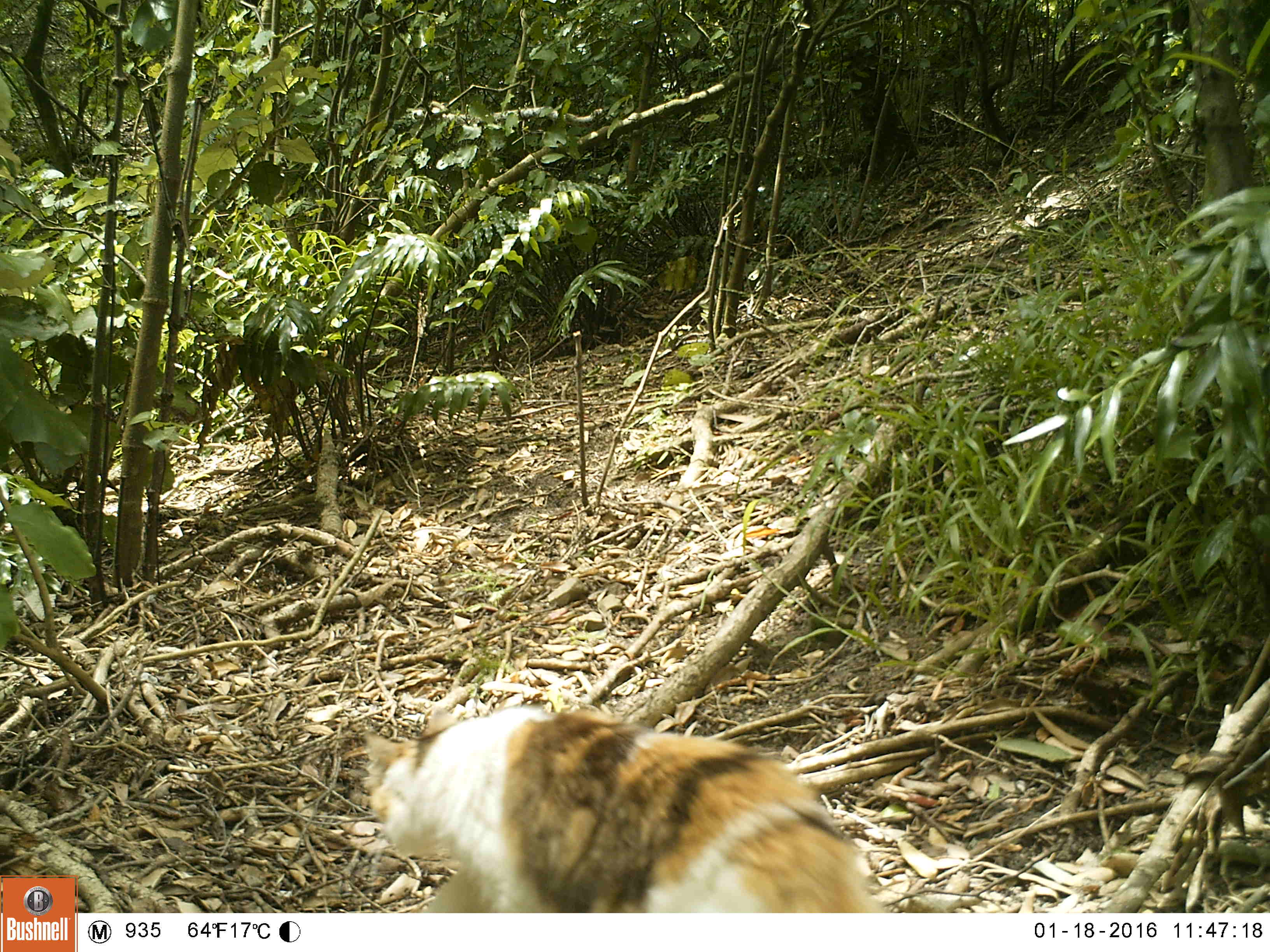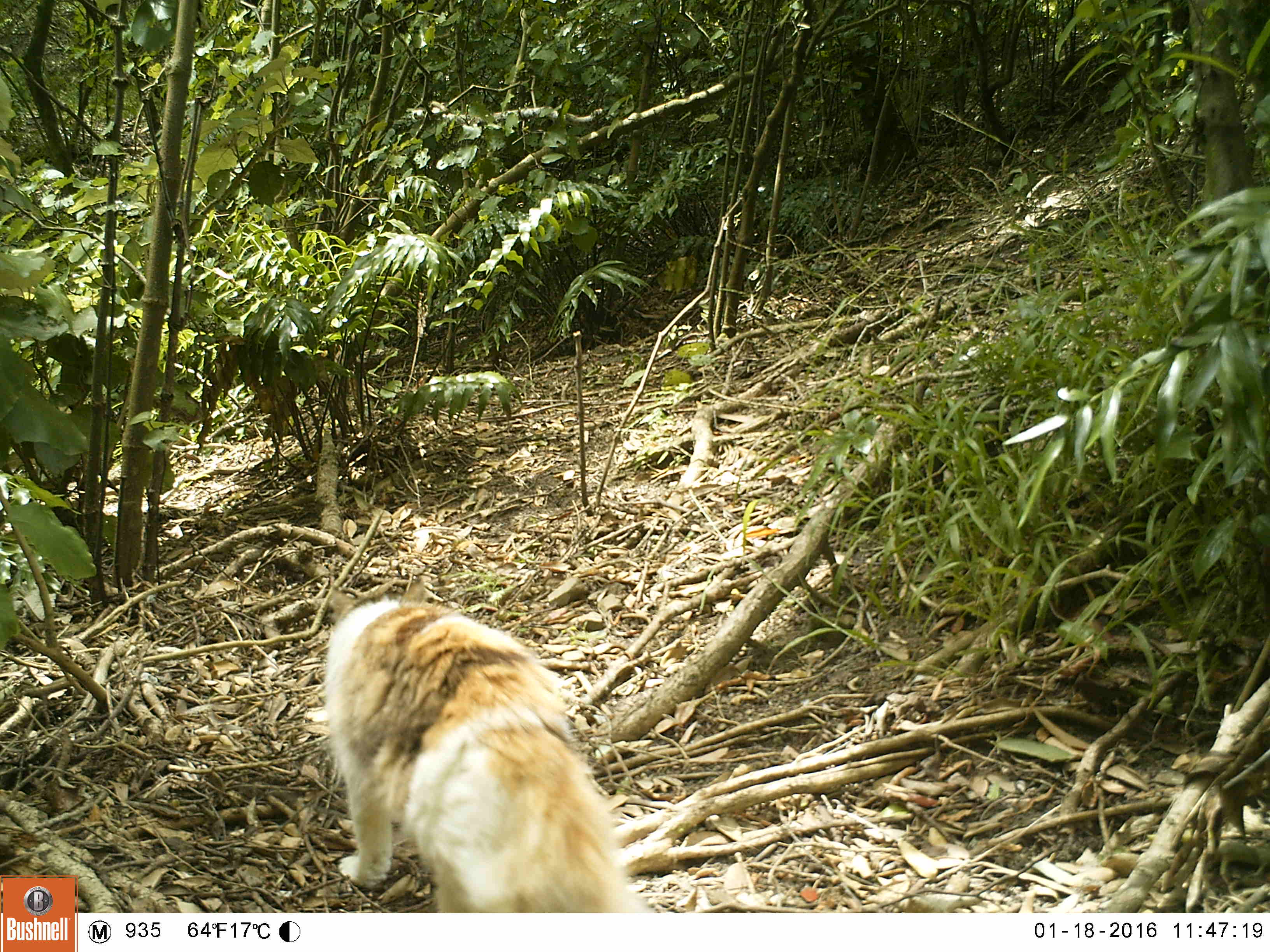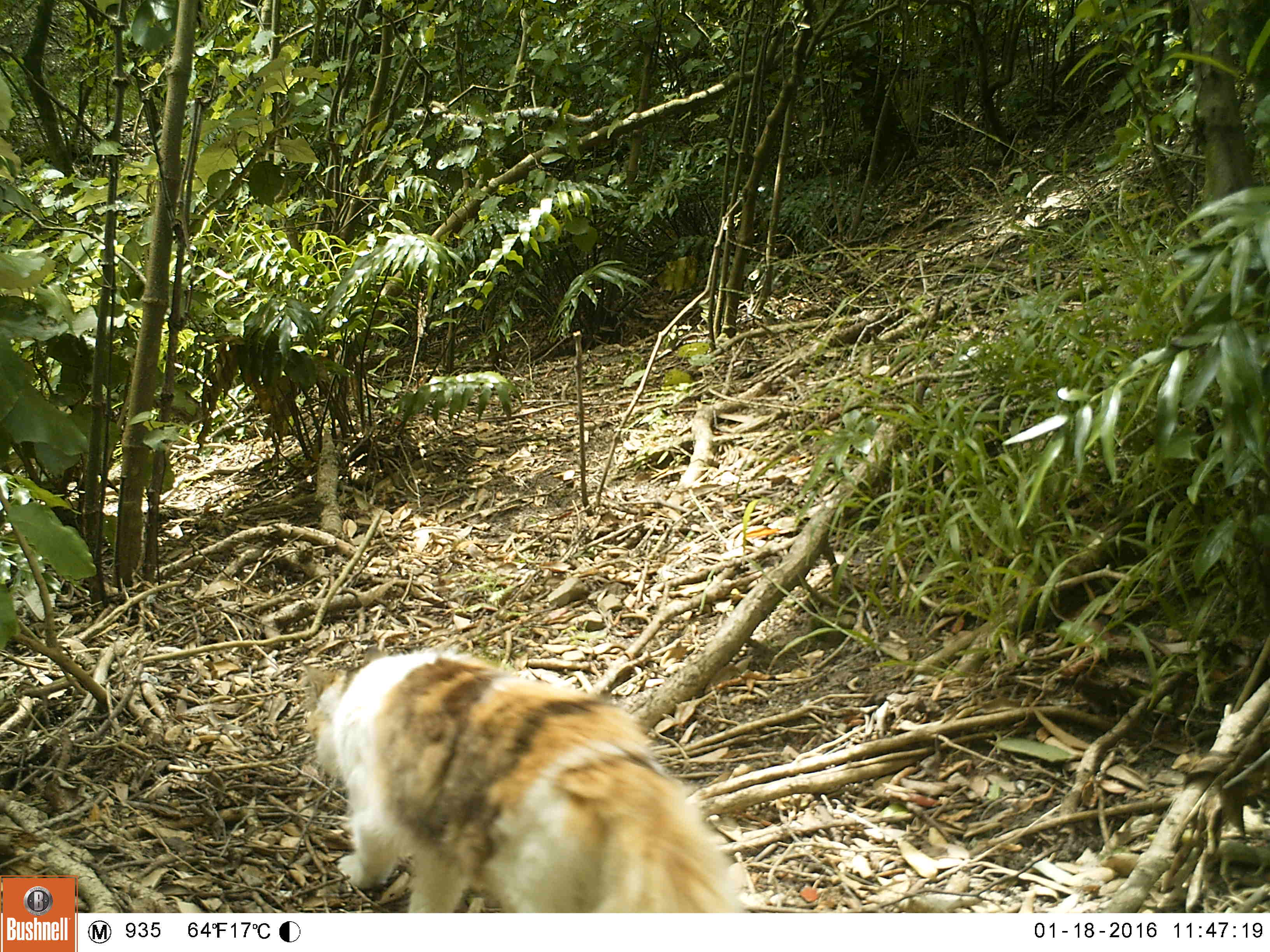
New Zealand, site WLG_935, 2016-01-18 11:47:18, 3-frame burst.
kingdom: Animalia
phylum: Chordata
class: Mammalia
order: Carnivora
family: Felidae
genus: Felis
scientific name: Felis catus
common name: domestic cat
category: cat